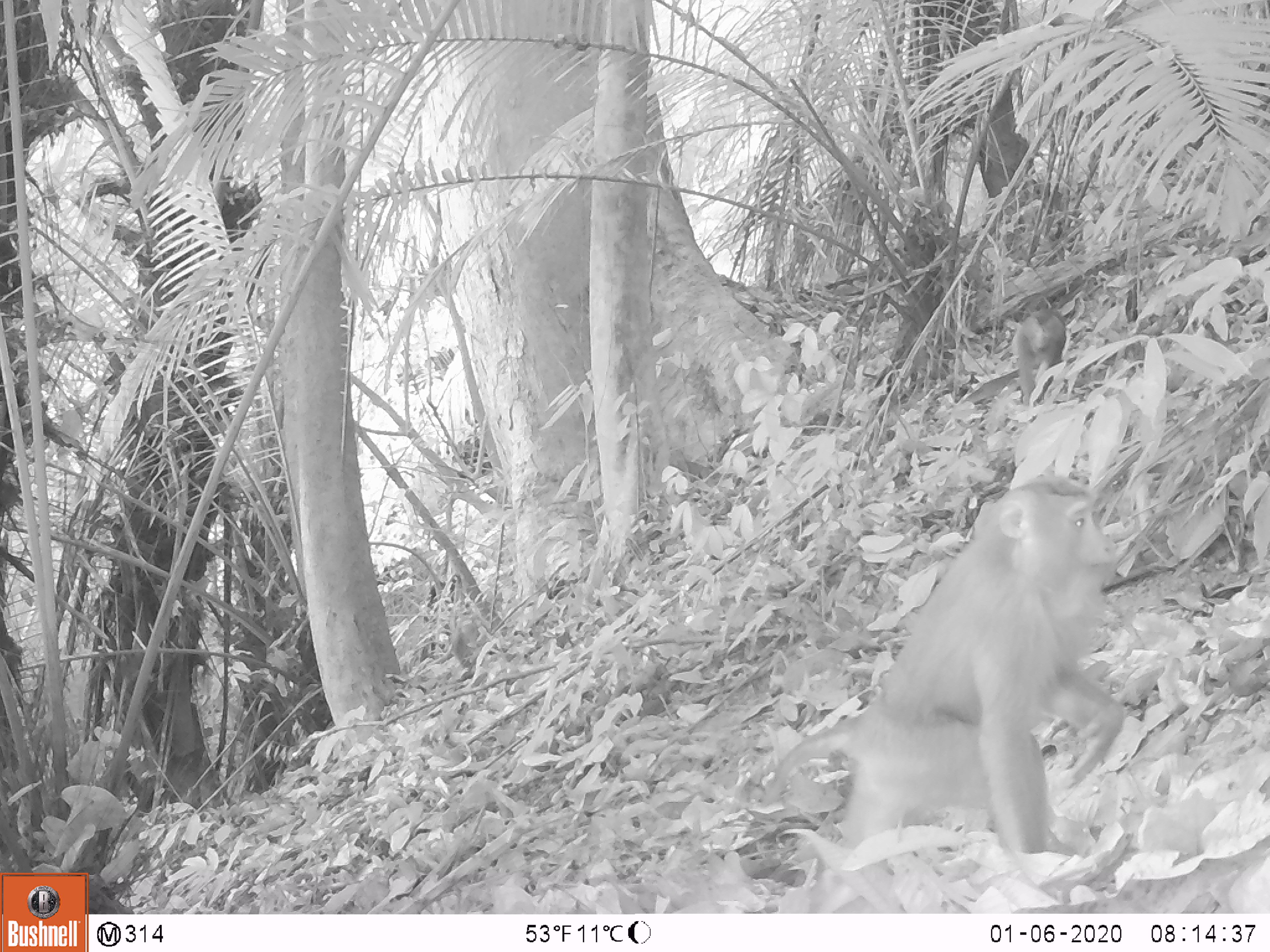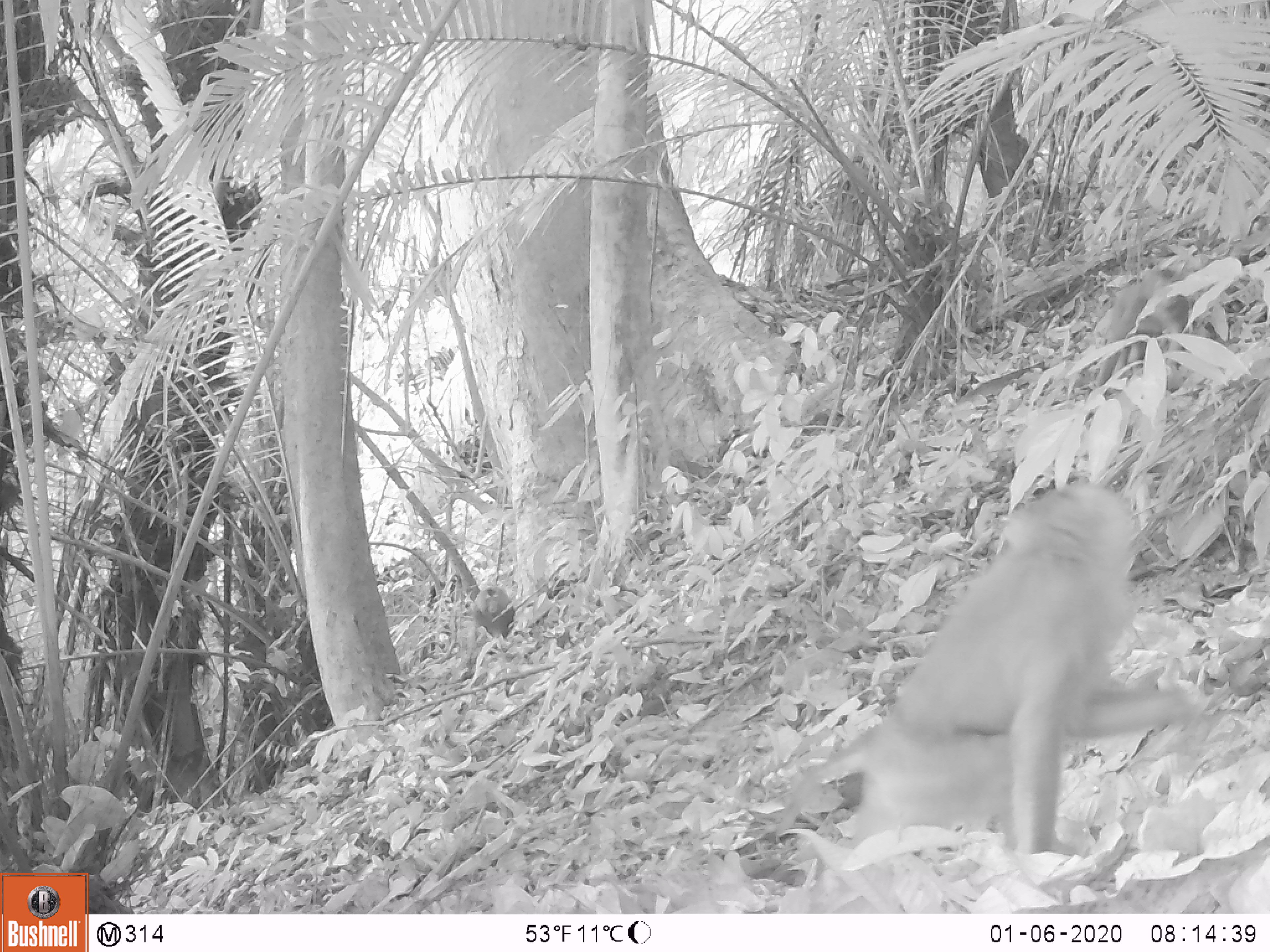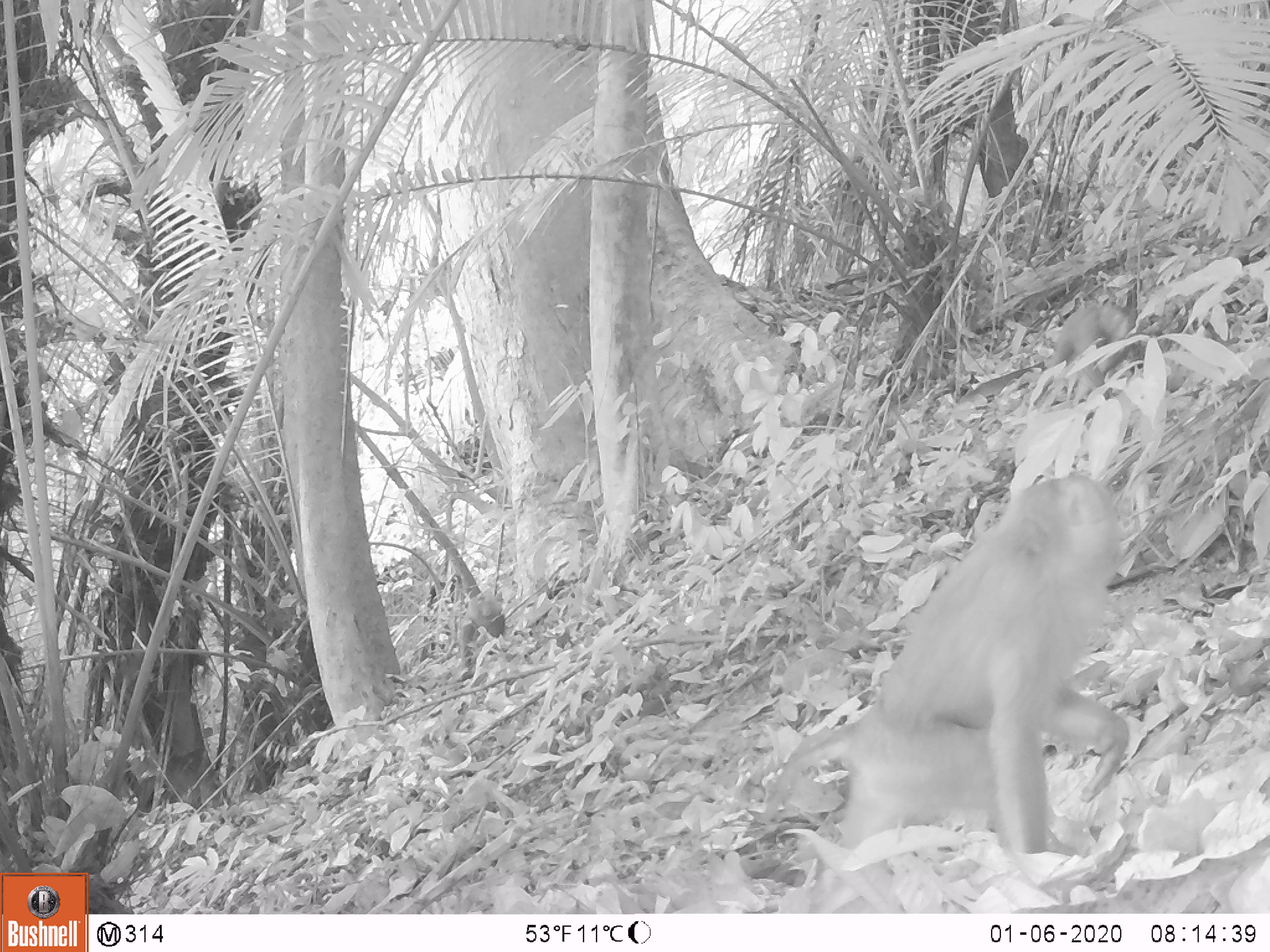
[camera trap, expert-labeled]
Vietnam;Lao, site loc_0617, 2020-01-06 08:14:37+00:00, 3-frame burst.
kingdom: Animalia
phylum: Chordata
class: Mammalia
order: Primates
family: Cercopithecidae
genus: Macaca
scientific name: Macaca nemestrina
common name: pig-tailed macaque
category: pig tailed macaque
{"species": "pig tailed macaque (pig-tailed macaque) (Macaca nemestrina)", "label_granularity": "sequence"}